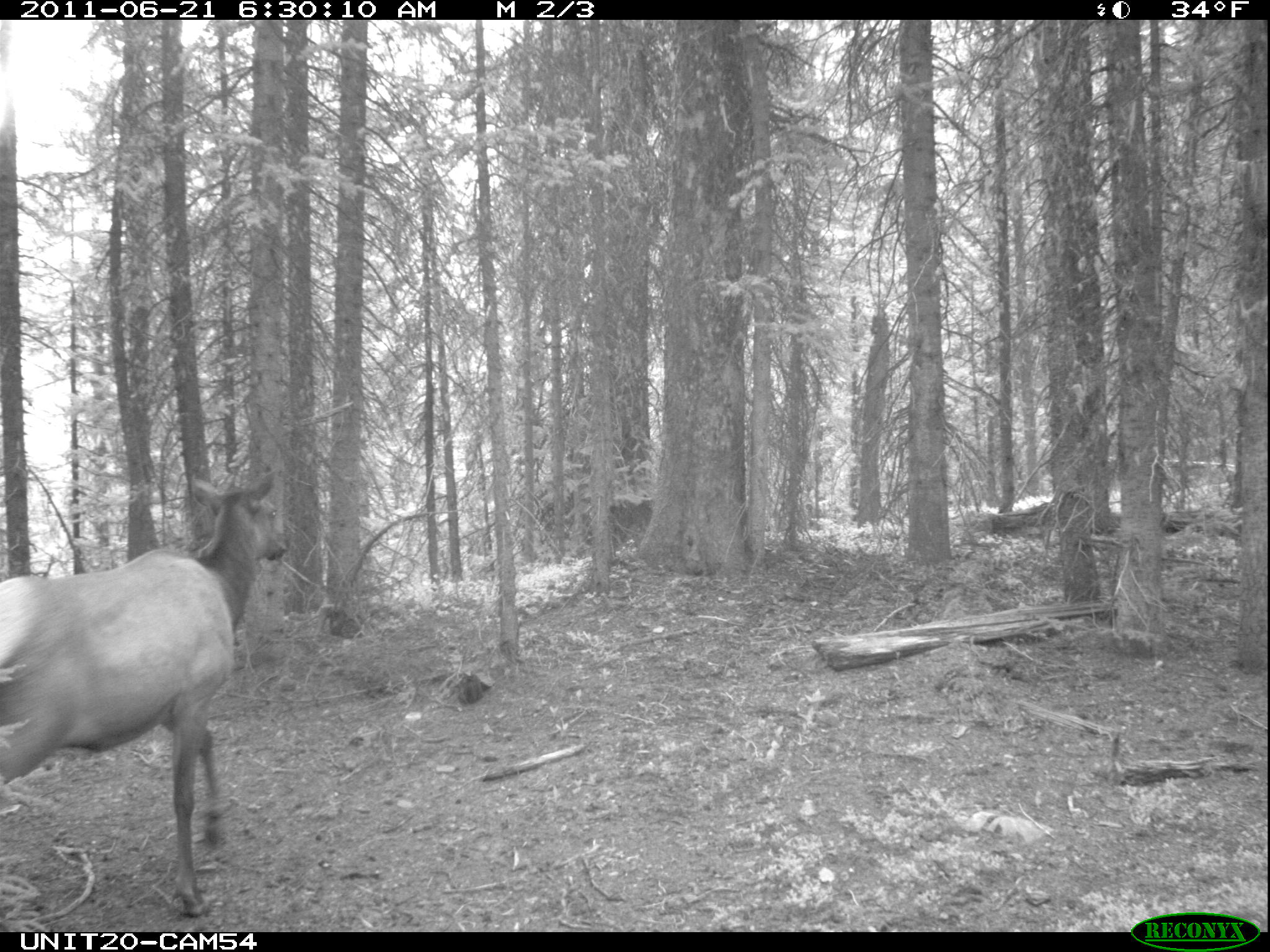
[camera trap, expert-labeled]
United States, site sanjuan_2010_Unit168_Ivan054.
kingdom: Animalia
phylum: Chordata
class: Mammalia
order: Artiodactyla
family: Cervidae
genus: Cervus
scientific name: Cervus elaphus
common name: red deer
Cervus elaphus (red deer).